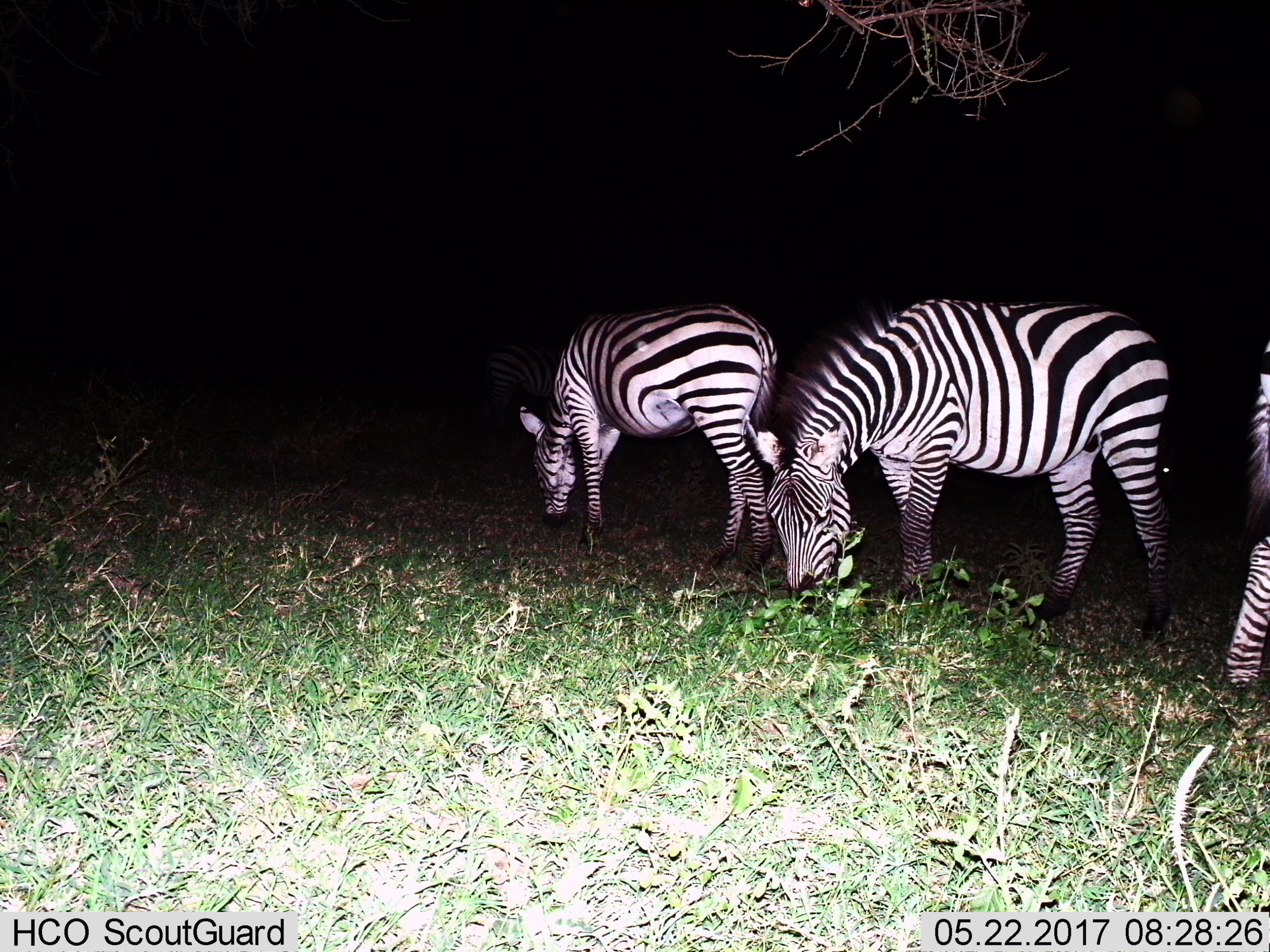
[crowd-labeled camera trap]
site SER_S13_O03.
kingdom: Animalia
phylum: Chordata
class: Mammalia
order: Perissodactyla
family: Equidae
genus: Equus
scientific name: Equus quagga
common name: plains zebra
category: zebraplains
Zebraplains (plains zebra) (Equus quagga), count 3. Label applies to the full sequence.